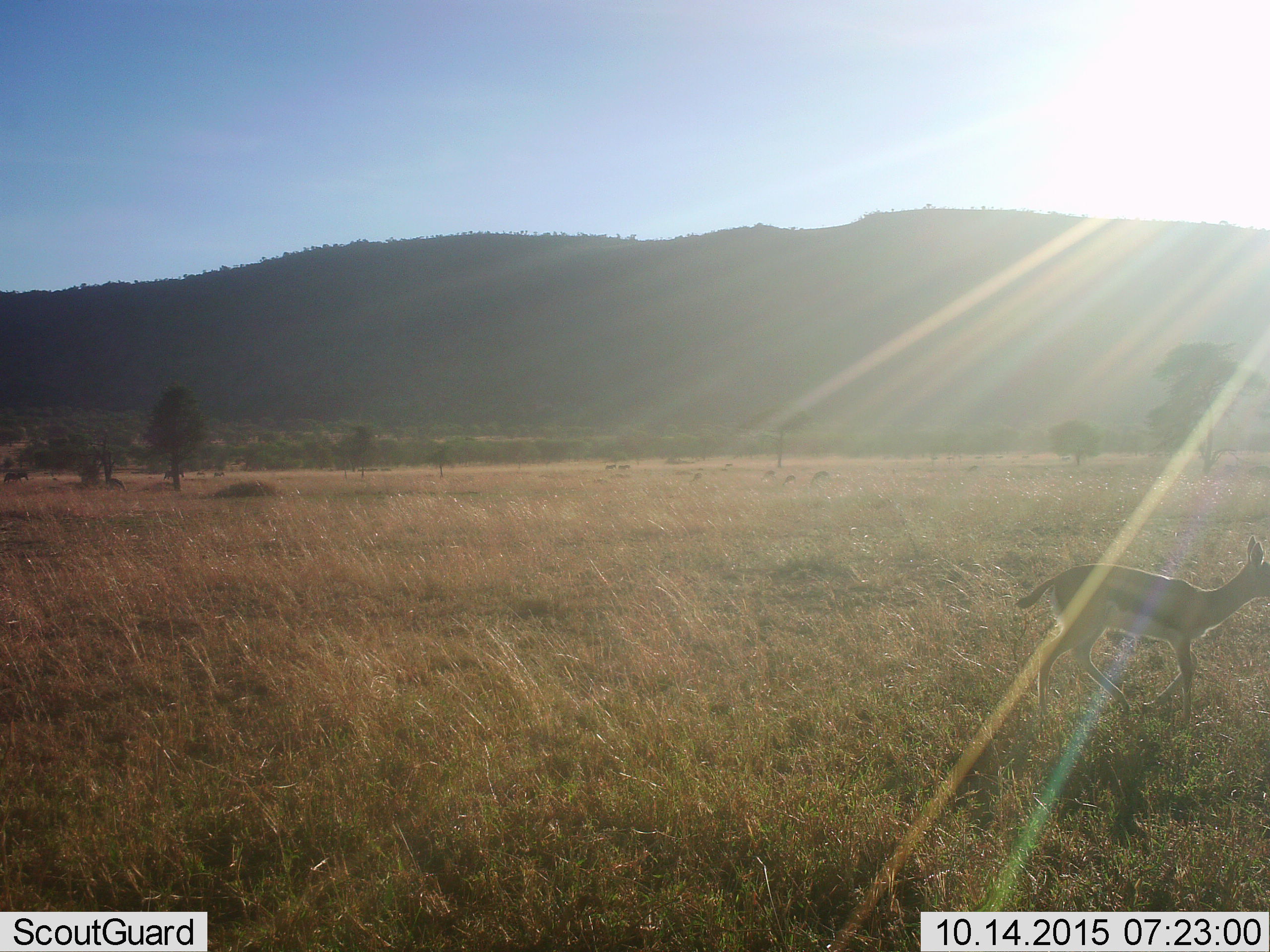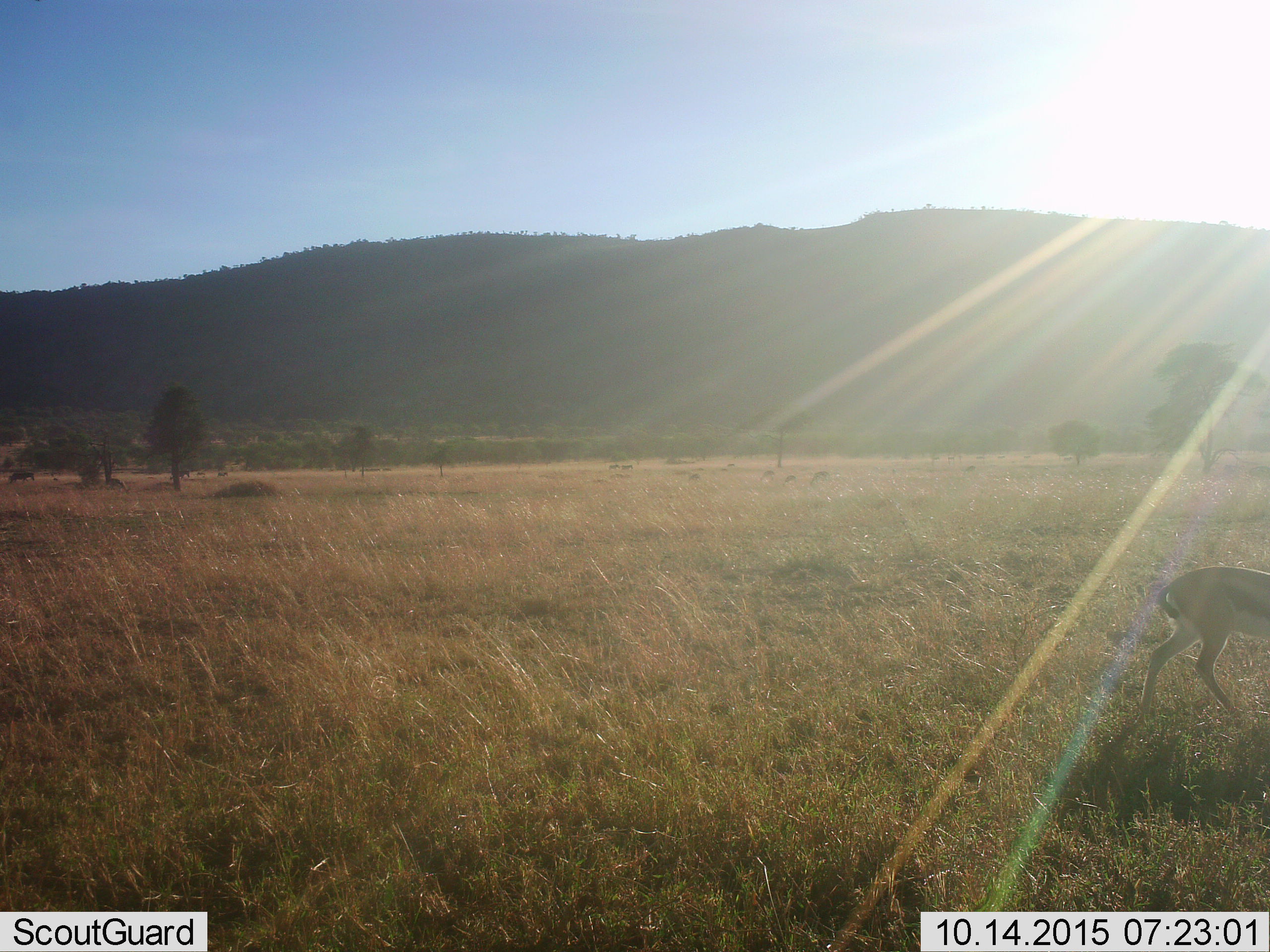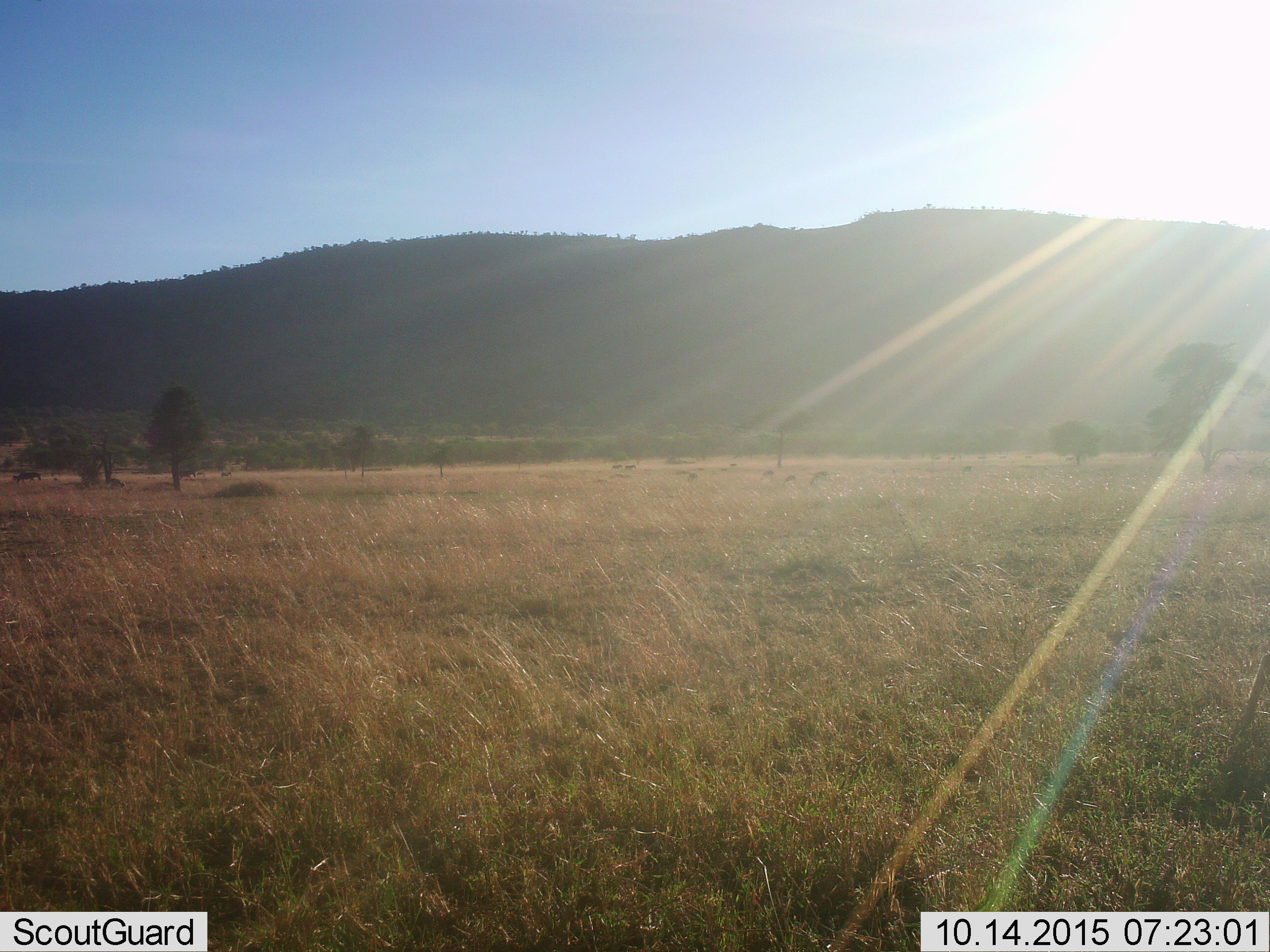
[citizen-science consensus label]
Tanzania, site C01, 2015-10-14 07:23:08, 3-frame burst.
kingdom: Animalia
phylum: Chordata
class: Mammalia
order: Artiodactyla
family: Bovidae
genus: Eudorcas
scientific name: Eudorcas thomsonii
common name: thomson's gazelle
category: gazellethomsons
Gazellethomsons (thomson's gazelle) (Eudorcas thomsonii), count 5. Behavior (volunteer vote fractions): standing 36%, resting 0%, moving 100%, interacting 0%. Young present (vote fraction): 50%. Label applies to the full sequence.